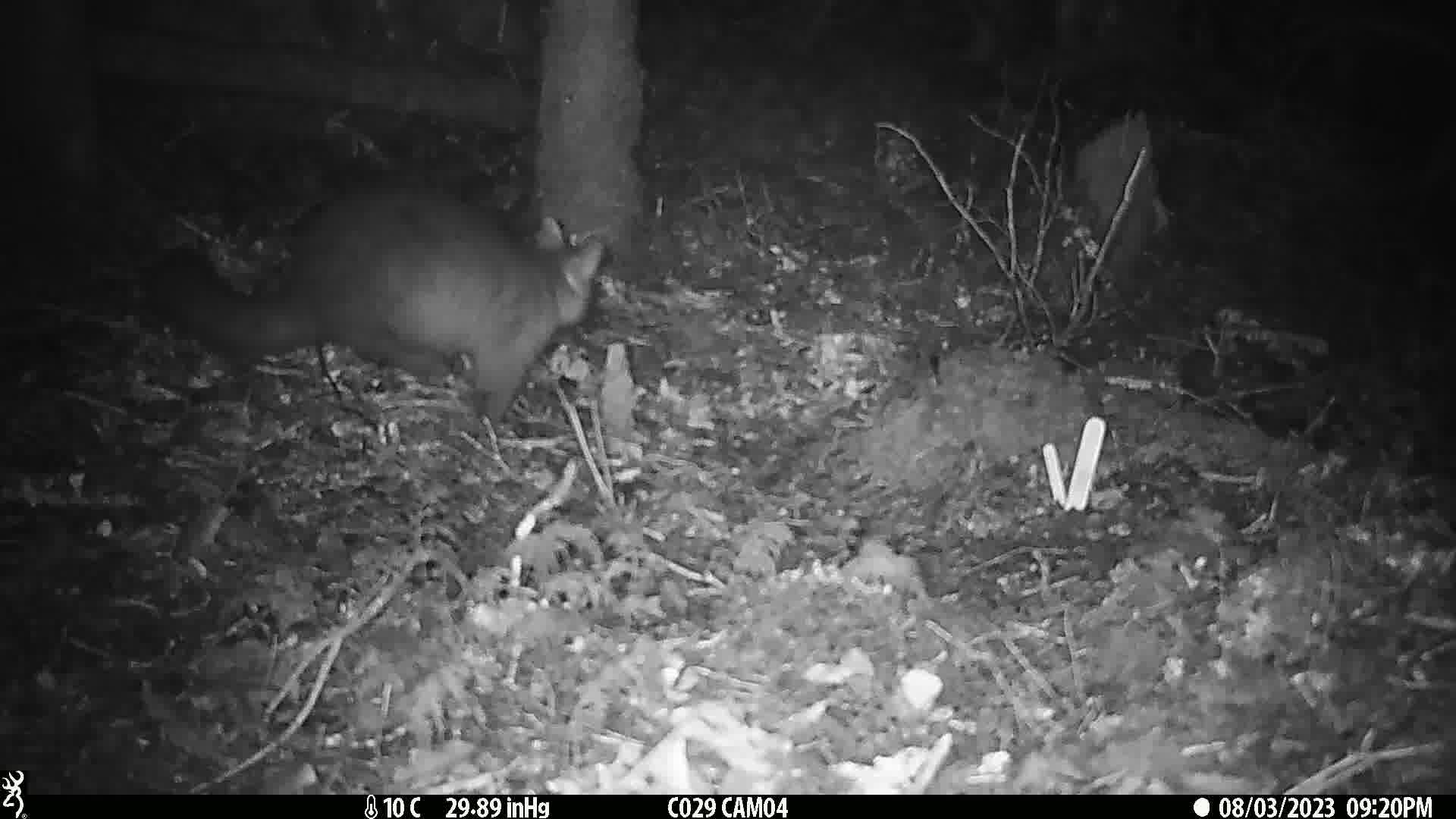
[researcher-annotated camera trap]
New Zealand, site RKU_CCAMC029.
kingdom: Animalia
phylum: Chordata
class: Mammalia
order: Diprotodontia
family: Phalangeridae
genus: Trichosurus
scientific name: Trichosurus vulpecula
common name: common brushtail possum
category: possum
Possum (common brushtail possum) (Trichosurus vulpecula).